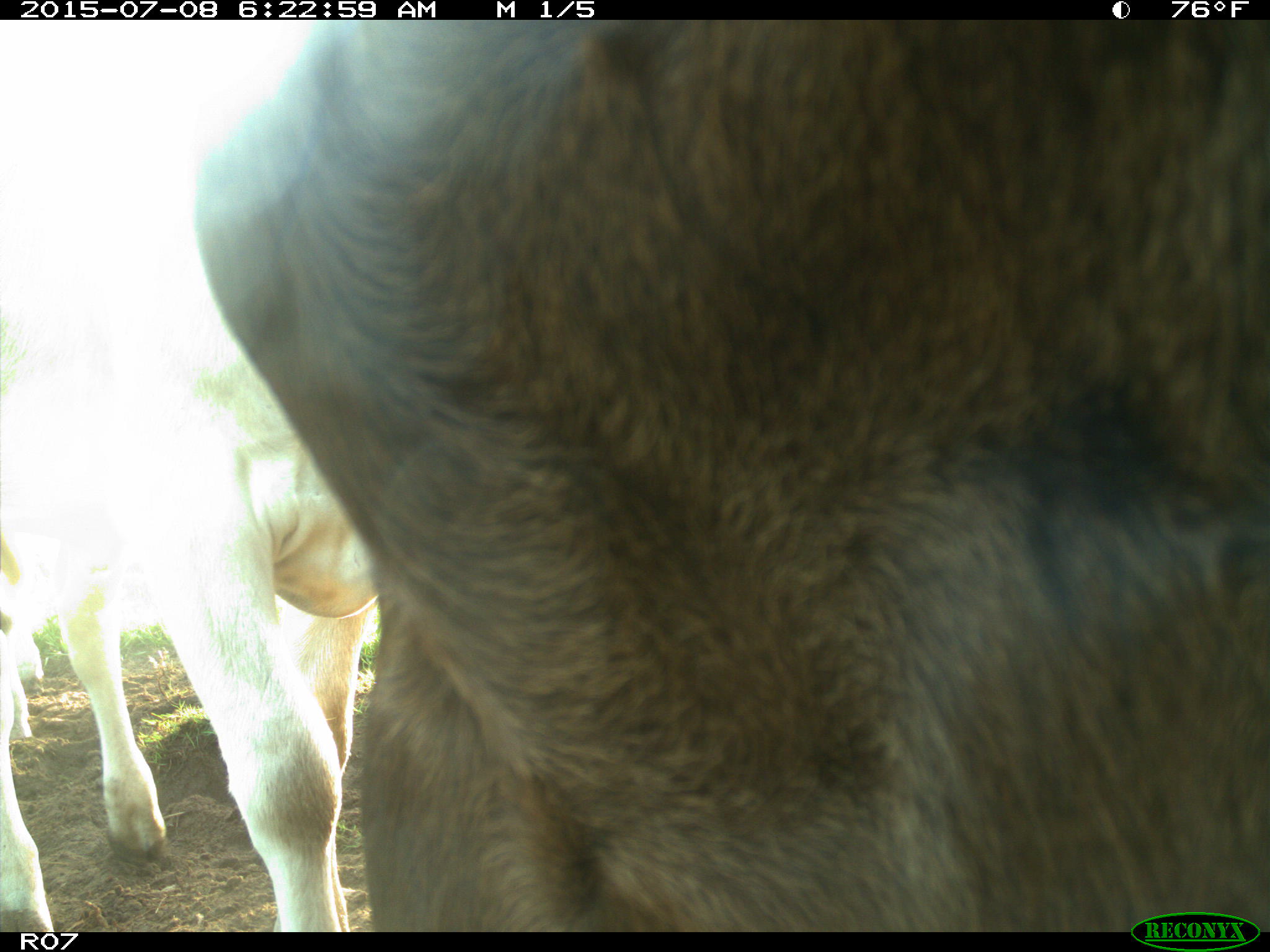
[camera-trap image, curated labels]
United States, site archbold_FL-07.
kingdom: Animalia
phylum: Chordata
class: Mammalia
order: Artiodactyla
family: Bovidae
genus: Bos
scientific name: Bos taurus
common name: domestic cow